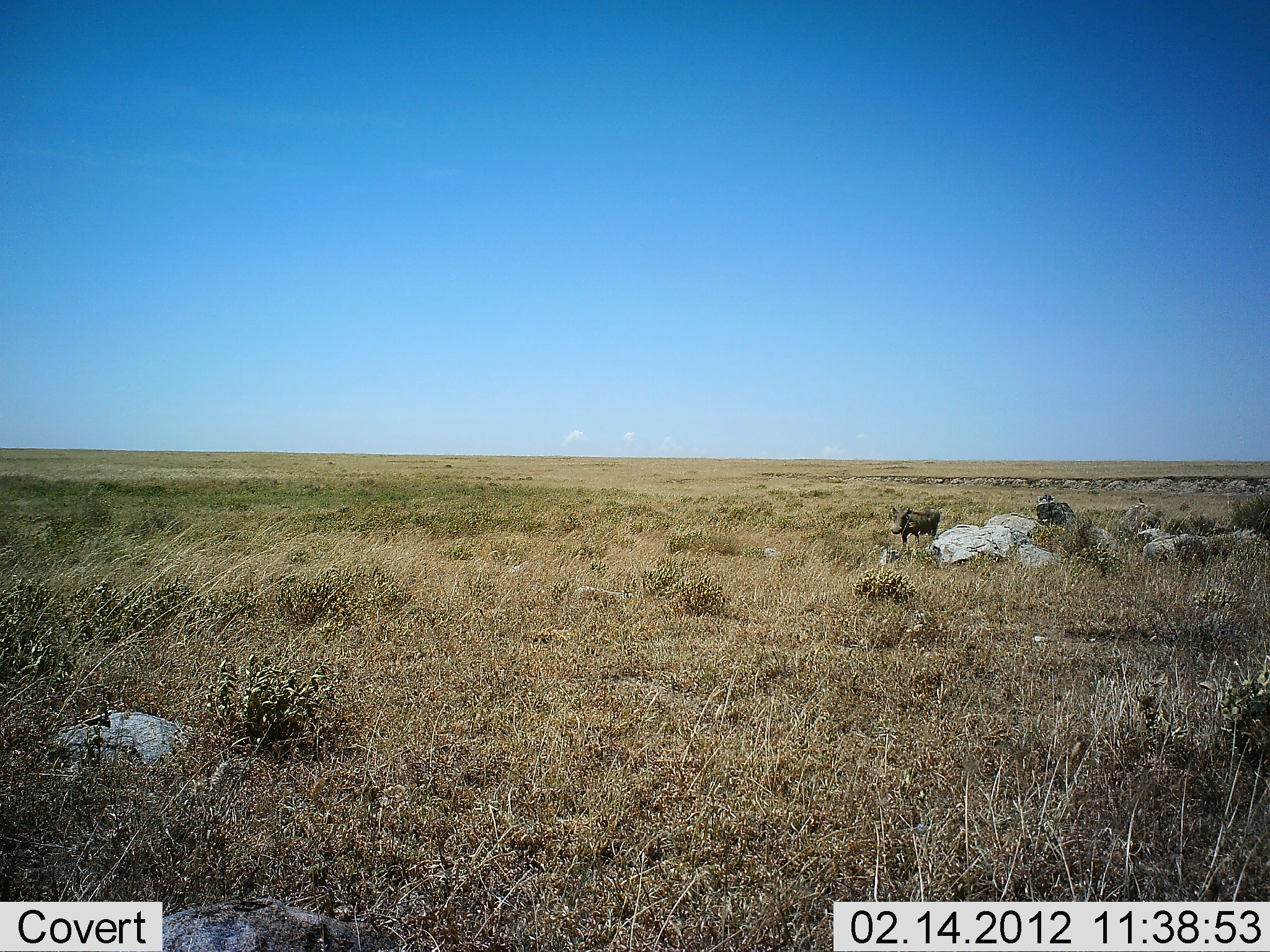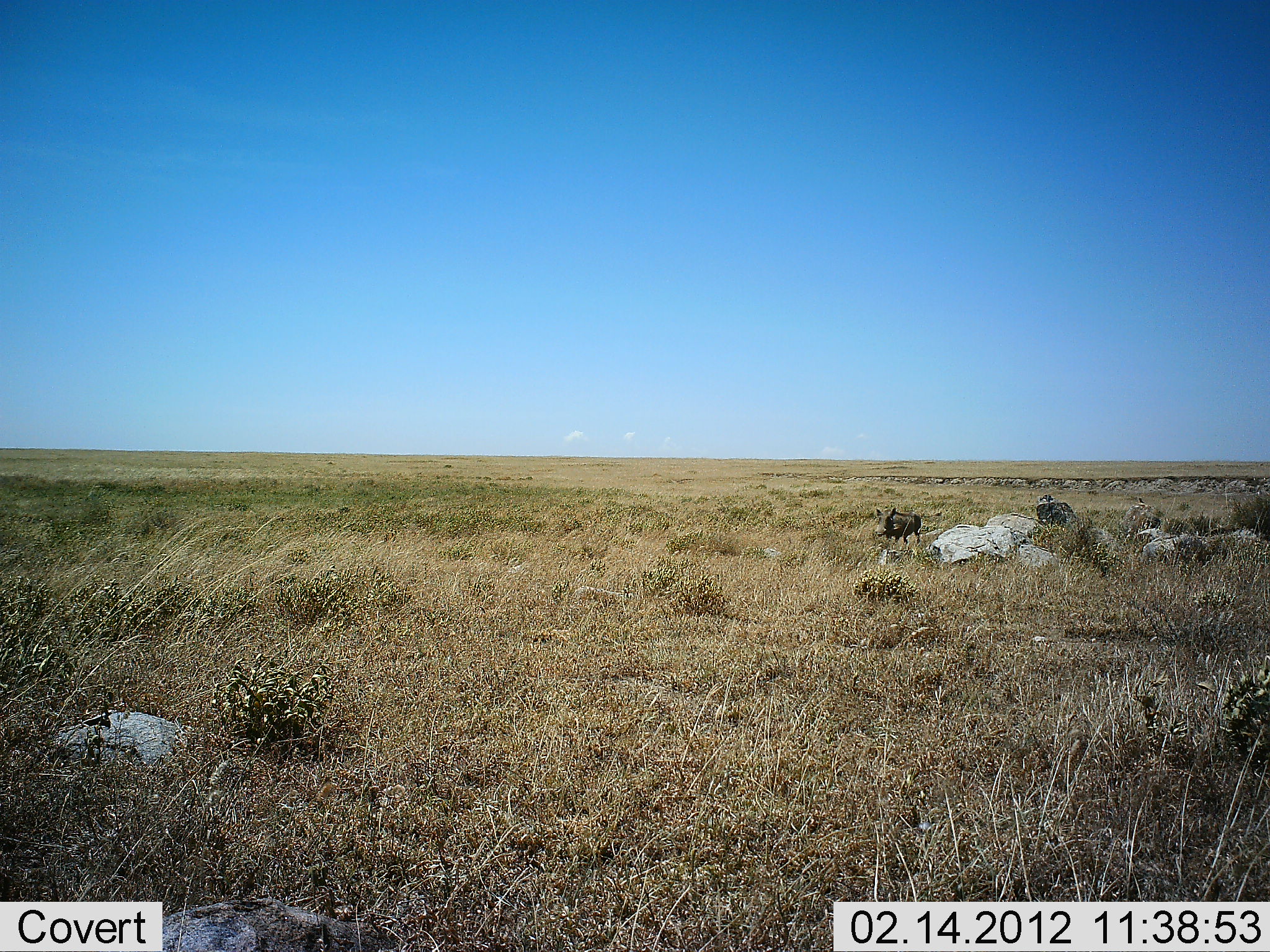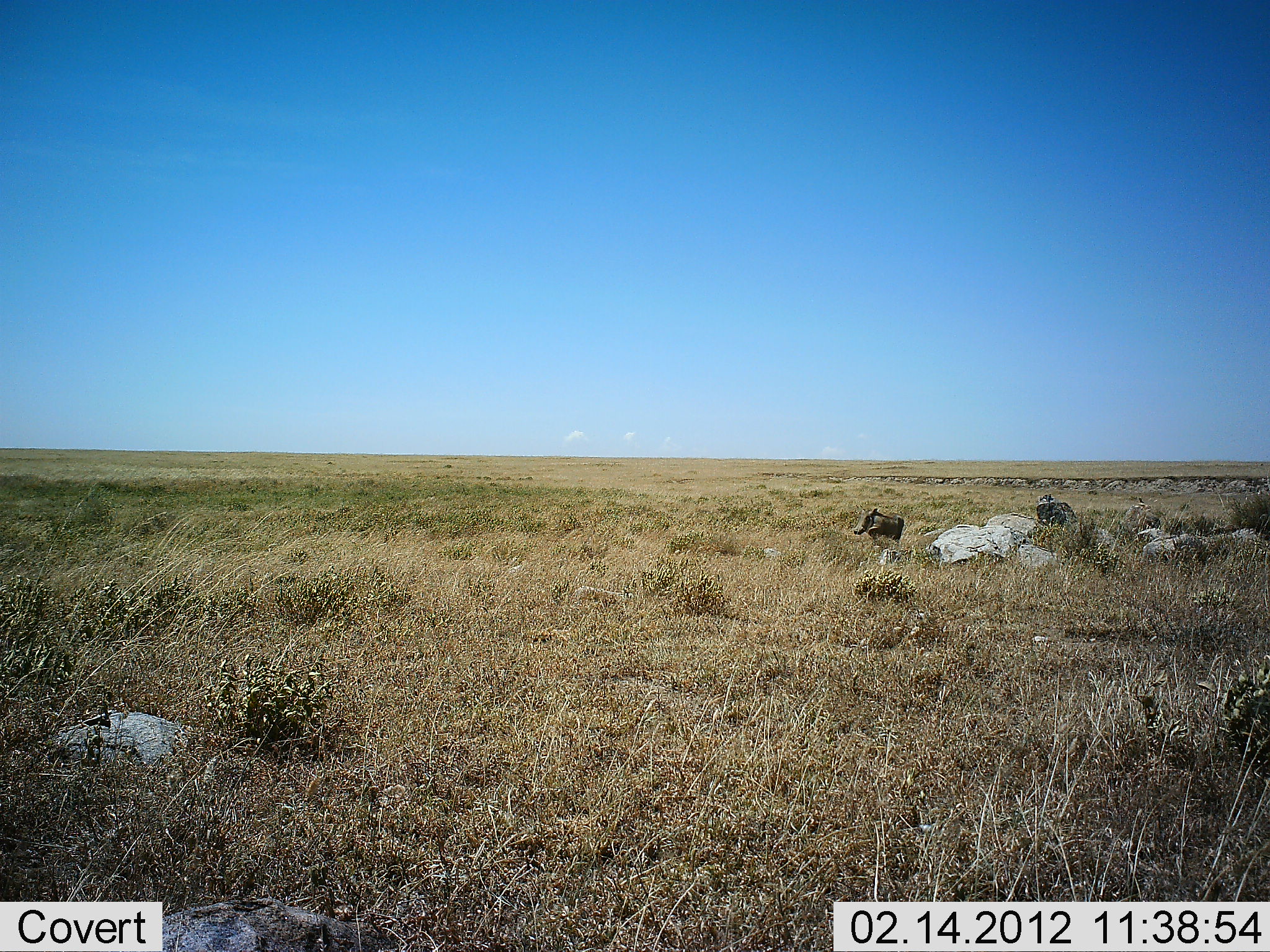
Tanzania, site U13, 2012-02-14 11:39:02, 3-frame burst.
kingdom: Animalia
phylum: Chordata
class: Mammalia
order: Artiodactyla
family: Suidae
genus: Phacochoerus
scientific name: Phacochoerus africanus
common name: warthog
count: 1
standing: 11%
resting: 0%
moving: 100%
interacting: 0%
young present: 0%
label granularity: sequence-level